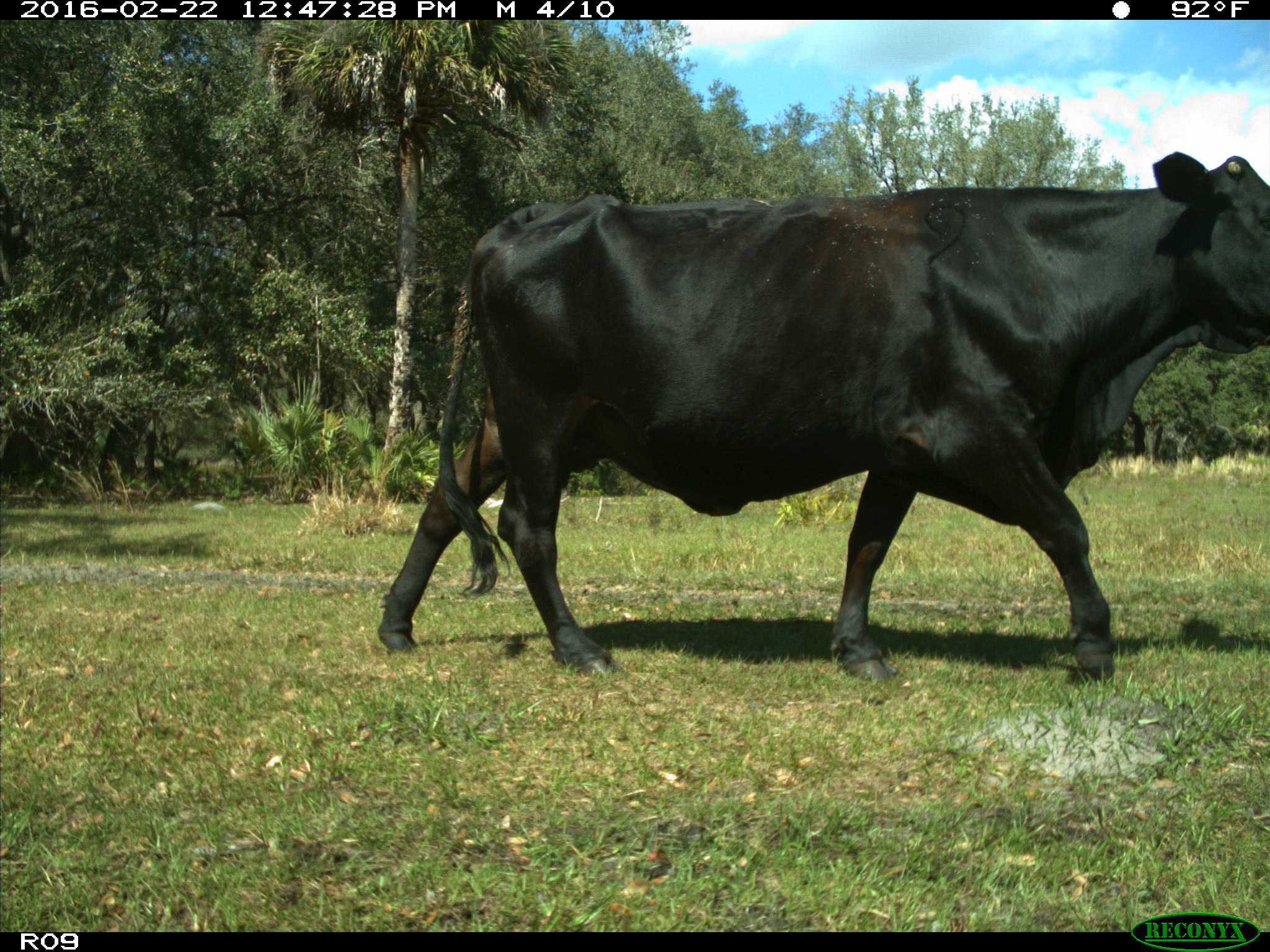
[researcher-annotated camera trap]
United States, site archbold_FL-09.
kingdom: Animalia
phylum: Chordata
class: Mammalia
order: Artiodactyla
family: Bovidae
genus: Bos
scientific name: Bos taurus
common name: domestic cow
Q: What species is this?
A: Bos taurus (domestic cow).